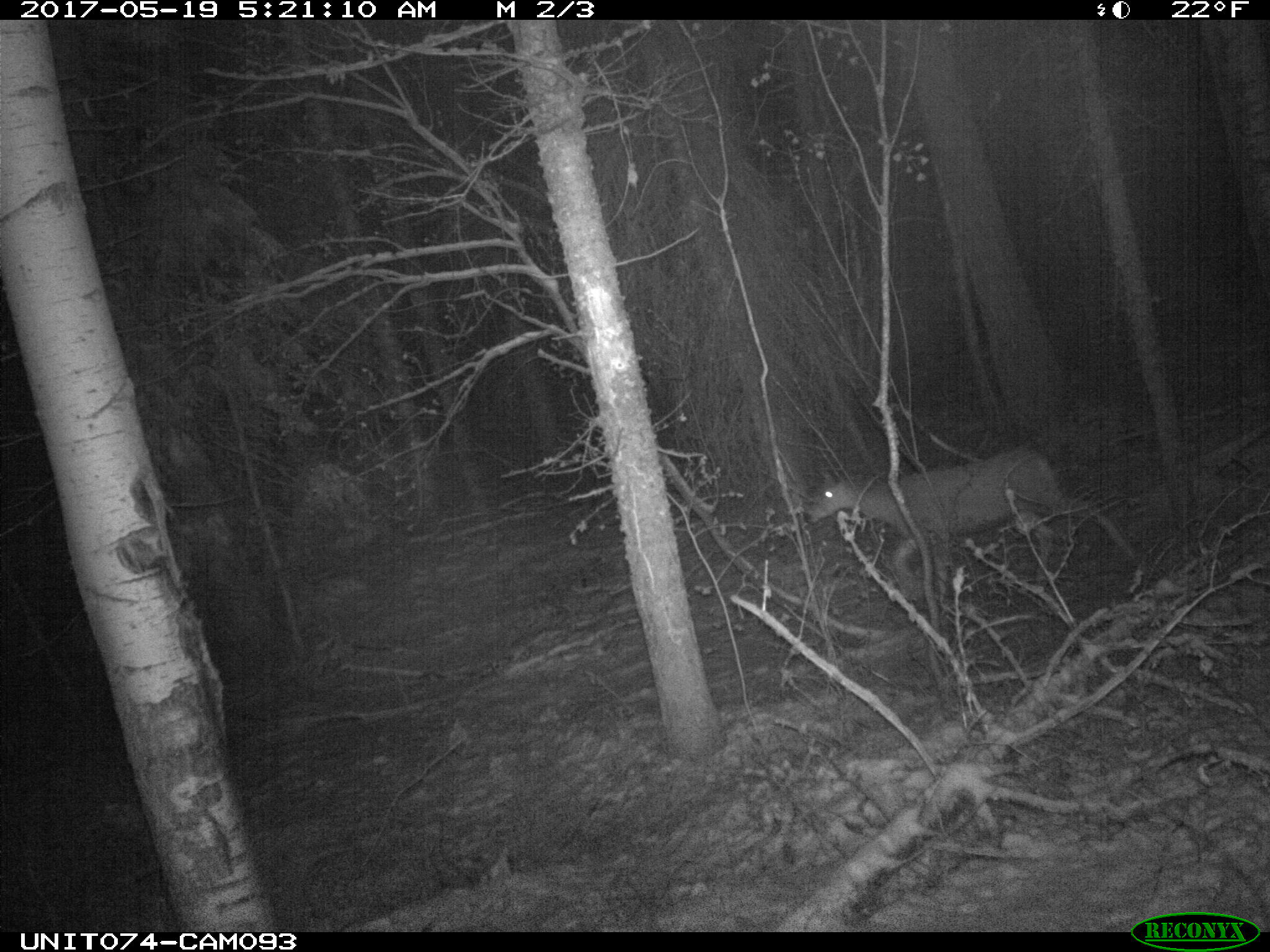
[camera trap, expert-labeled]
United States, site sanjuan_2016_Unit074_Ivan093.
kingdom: Animalia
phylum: Chordata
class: Mammalia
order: Artiodactyla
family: Cervidae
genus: Odocoileus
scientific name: Odocoileus hemionus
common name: mule deer